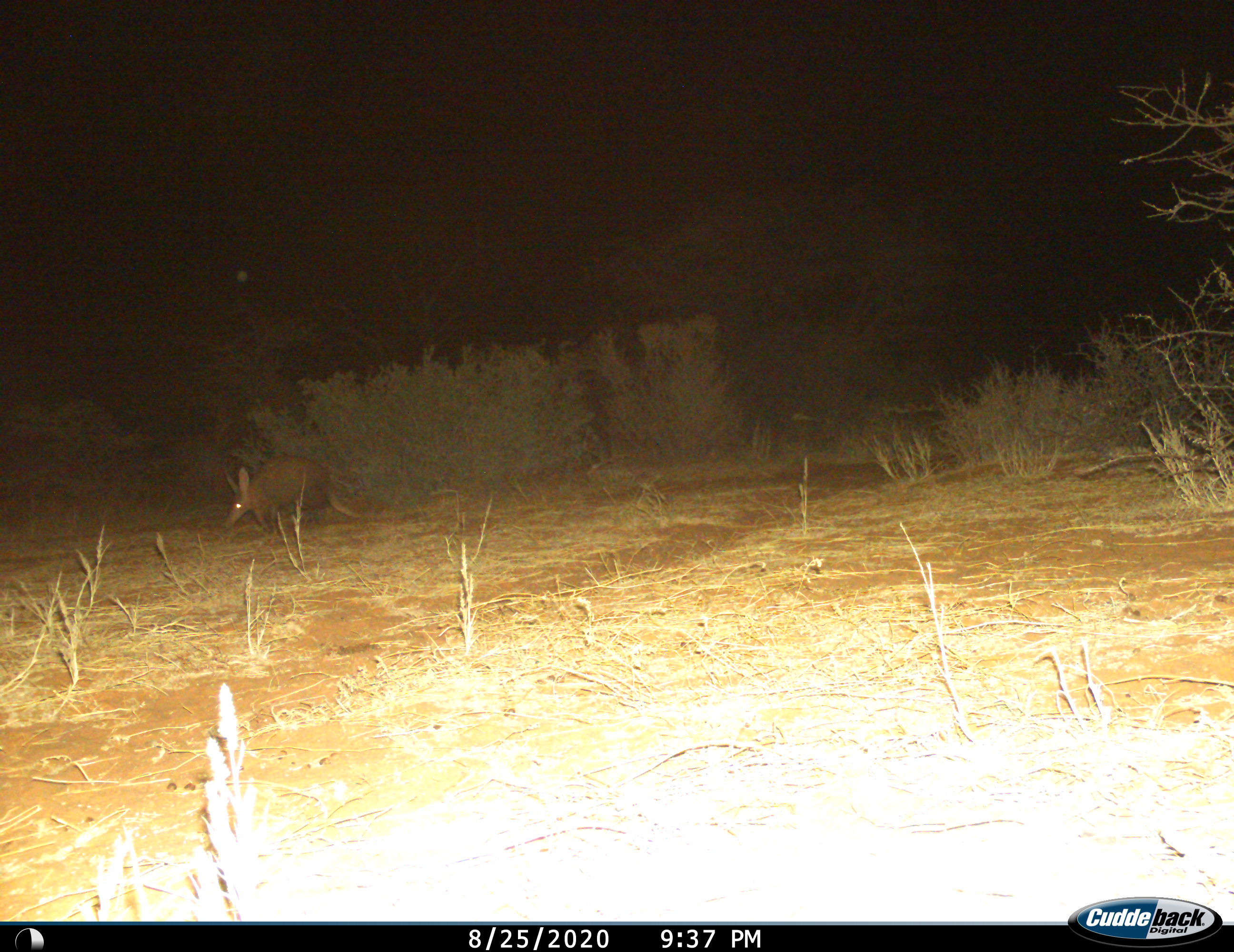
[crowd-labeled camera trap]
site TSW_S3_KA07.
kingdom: Animalia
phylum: Chordata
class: Mammalia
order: Tubulidentata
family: Orycteropodidae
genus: Orycteropus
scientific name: Orycteropus afer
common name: aardvark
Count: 1.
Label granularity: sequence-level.